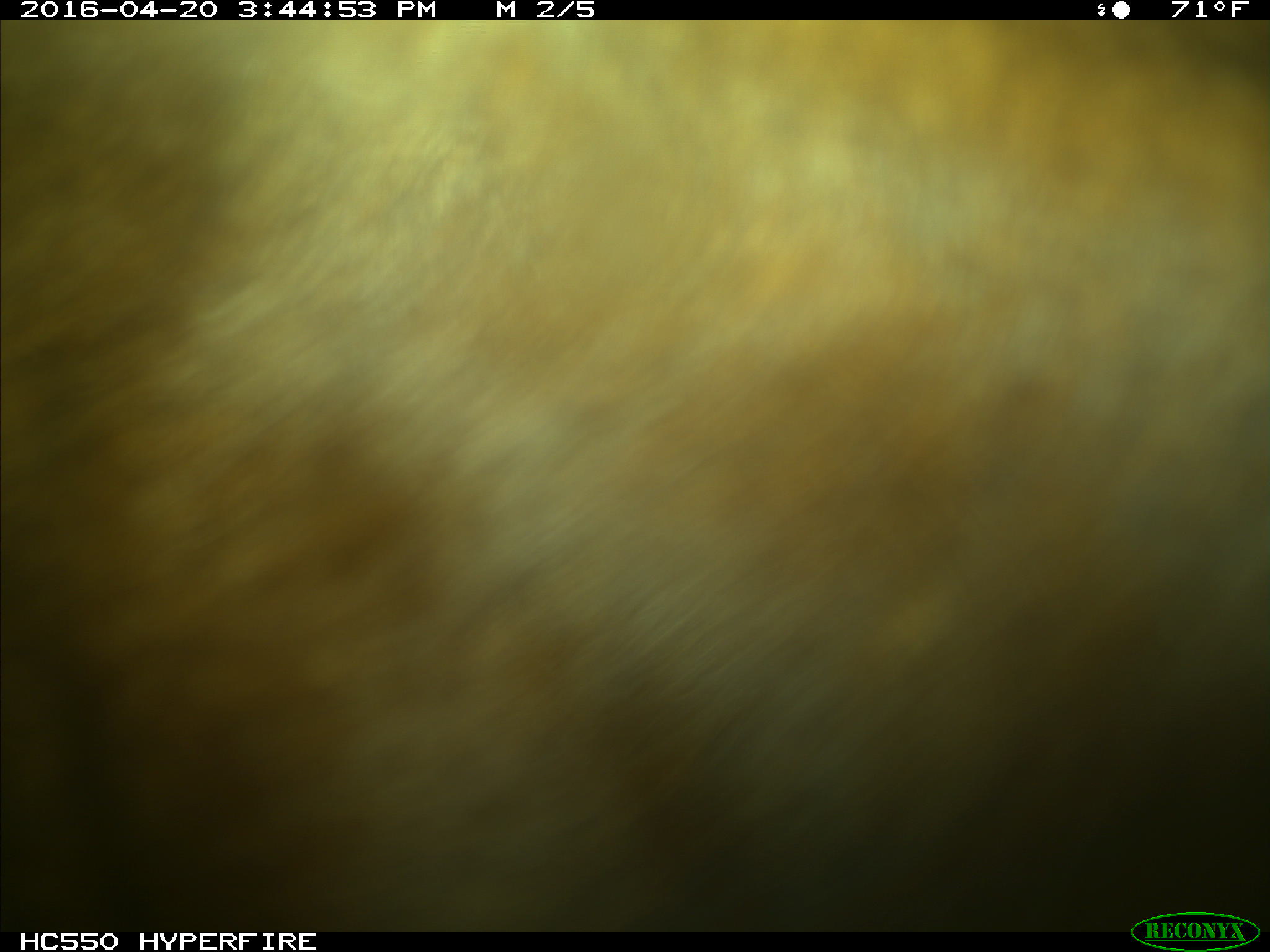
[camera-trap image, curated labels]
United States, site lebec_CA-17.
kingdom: Animalia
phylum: Chordata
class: Mammalia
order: Artiodactyla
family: Bovidae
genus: Bos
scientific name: Bos taurus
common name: domestic cow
Bos taurus (domestic cow).